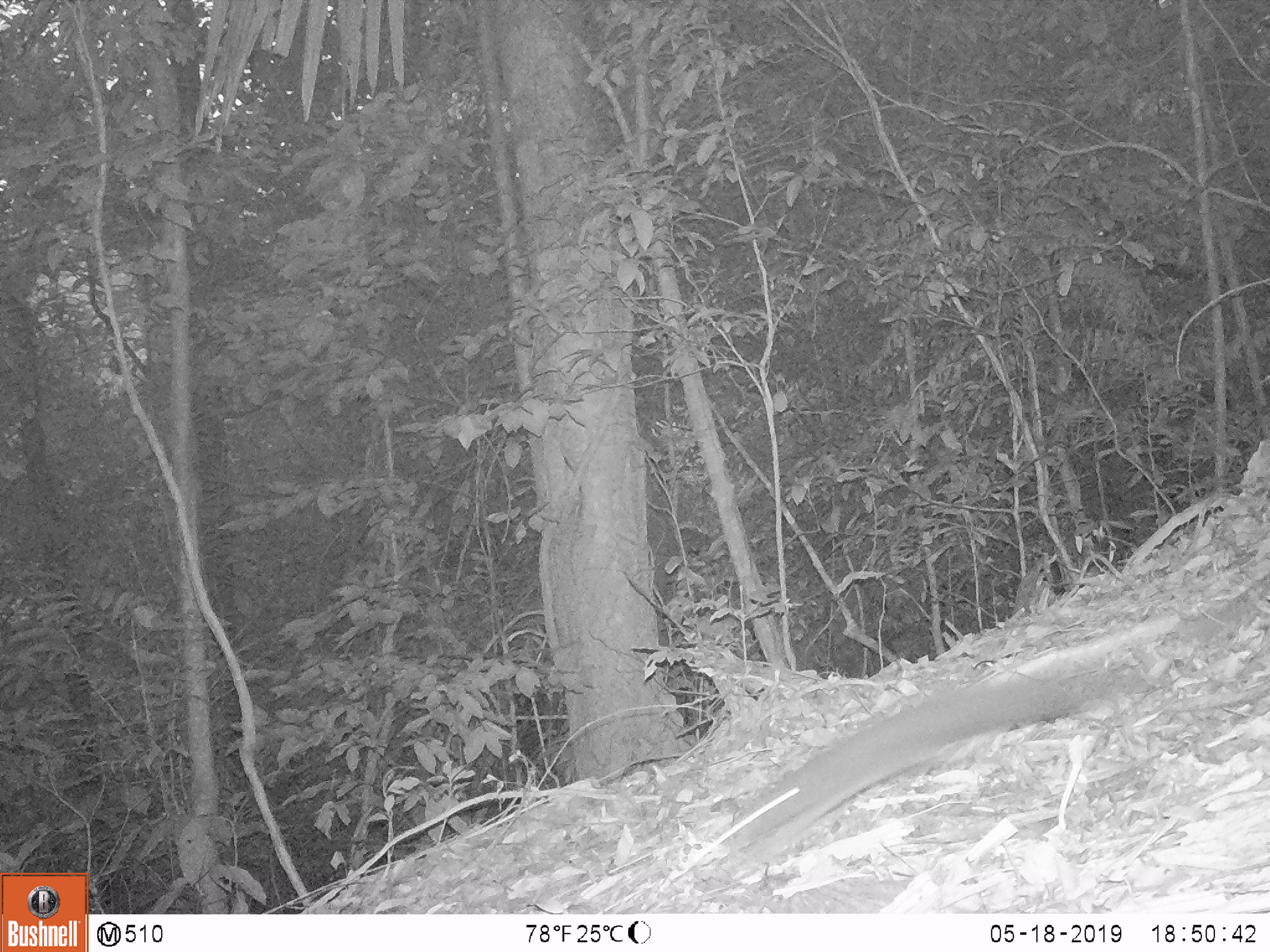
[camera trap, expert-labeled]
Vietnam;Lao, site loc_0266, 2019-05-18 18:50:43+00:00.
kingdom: Animalia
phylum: Chordata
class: Mammalia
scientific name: Mammalia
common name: mammal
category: unidentified small mammal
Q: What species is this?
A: Unidentified small mammal (mammal) (Mammalia).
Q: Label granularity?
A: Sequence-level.